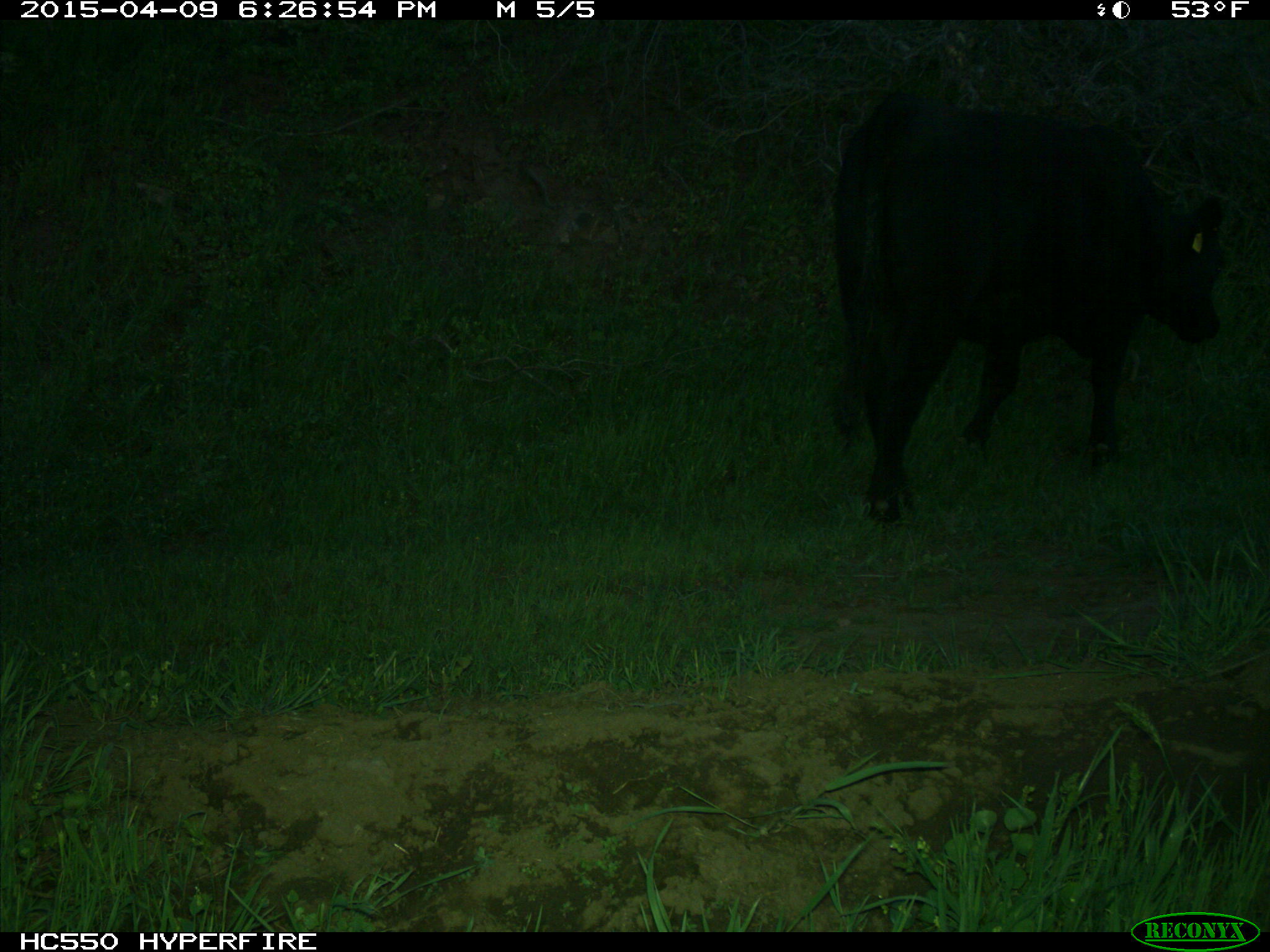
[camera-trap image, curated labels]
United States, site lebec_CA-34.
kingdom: Animalia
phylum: Chordata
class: Mammalia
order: Artiodactyla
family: Bovidae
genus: Bos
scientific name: Bos taurus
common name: domestic cow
Bos taurus (domestic cow).